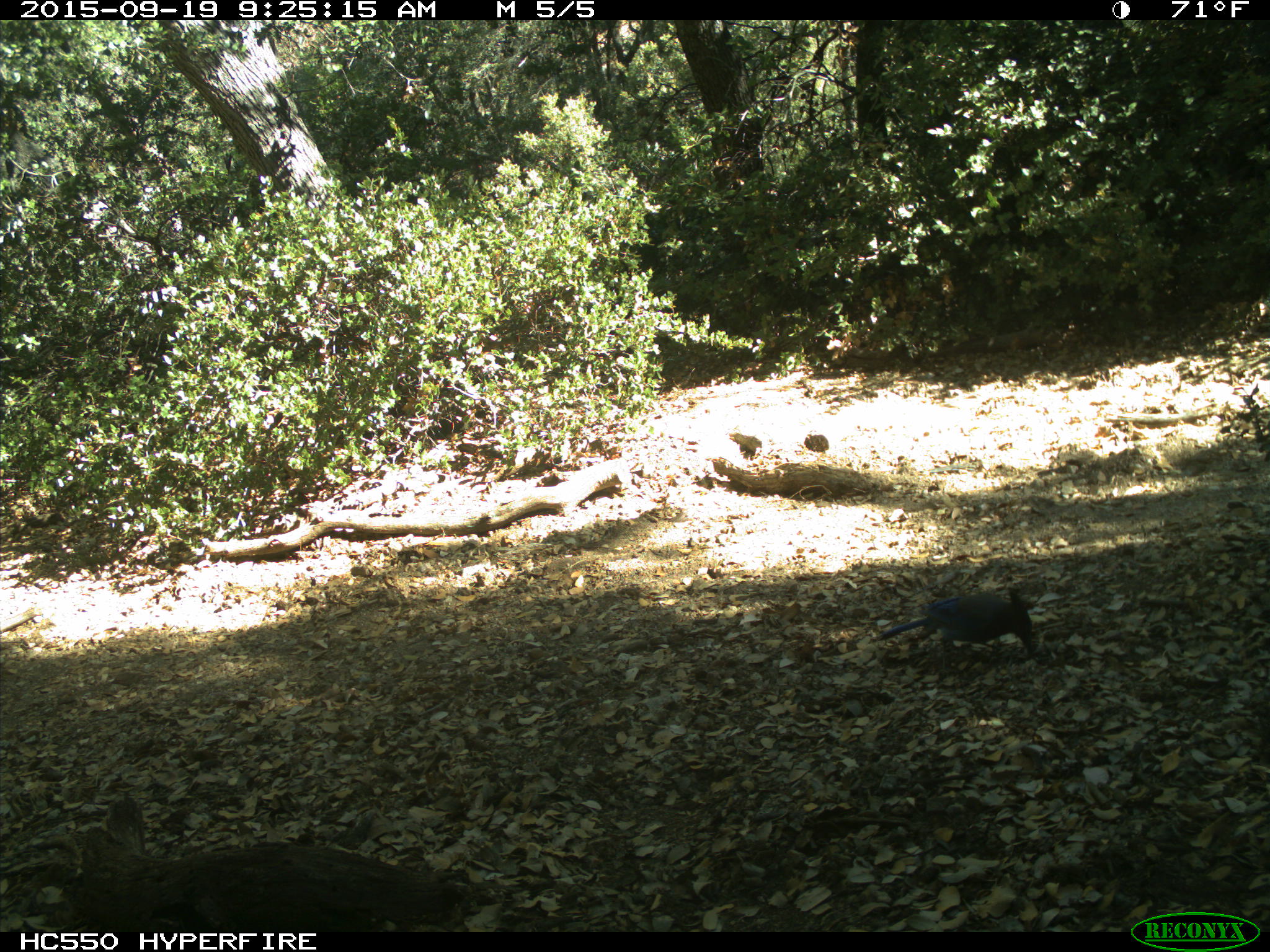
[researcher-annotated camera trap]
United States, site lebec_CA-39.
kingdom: Animalia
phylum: Chordata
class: Aves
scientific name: Aves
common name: birds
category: unidentified bird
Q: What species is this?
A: Unidentified bird (birds) (Aves).